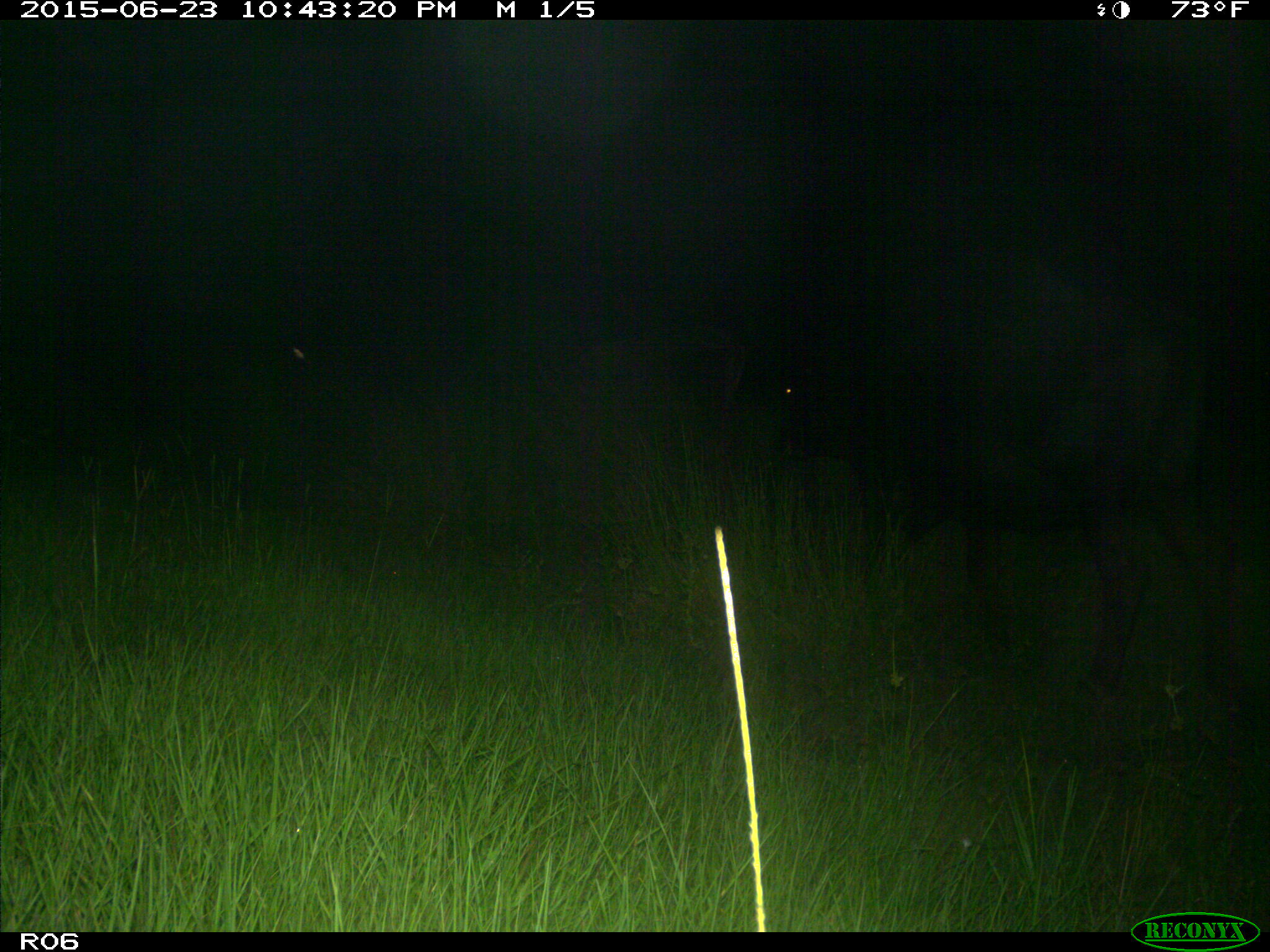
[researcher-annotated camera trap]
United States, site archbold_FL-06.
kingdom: Animalia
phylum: Chordata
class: Mammalia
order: Artiodactyla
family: Bovidae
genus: Bos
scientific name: Bos taurus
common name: domestic cow